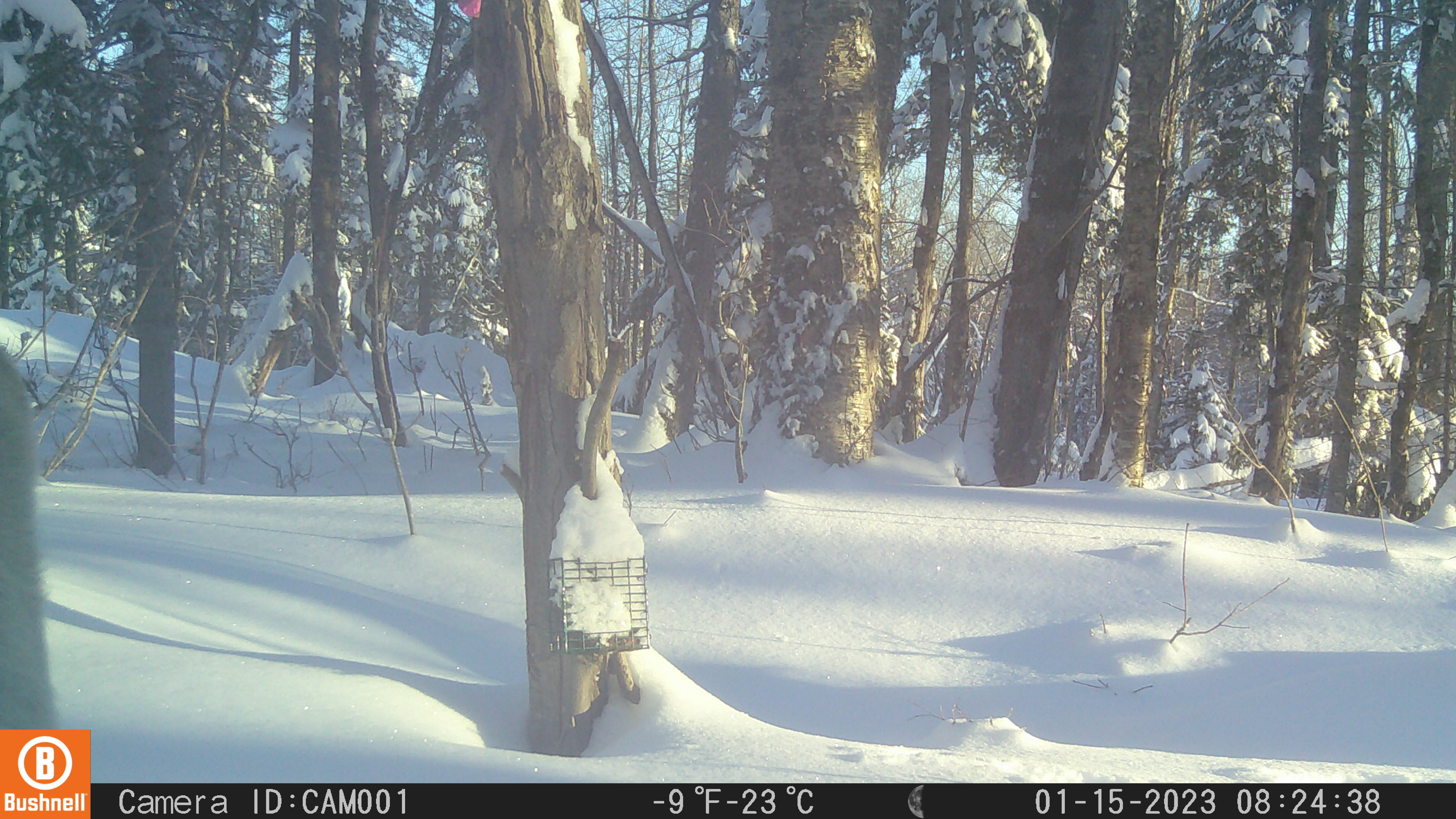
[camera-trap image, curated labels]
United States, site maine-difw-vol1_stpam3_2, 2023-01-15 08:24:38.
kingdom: Animalia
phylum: Chordata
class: Mammalia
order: Artiodactyla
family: Cervidae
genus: Alces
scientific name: Alces alces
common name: moose